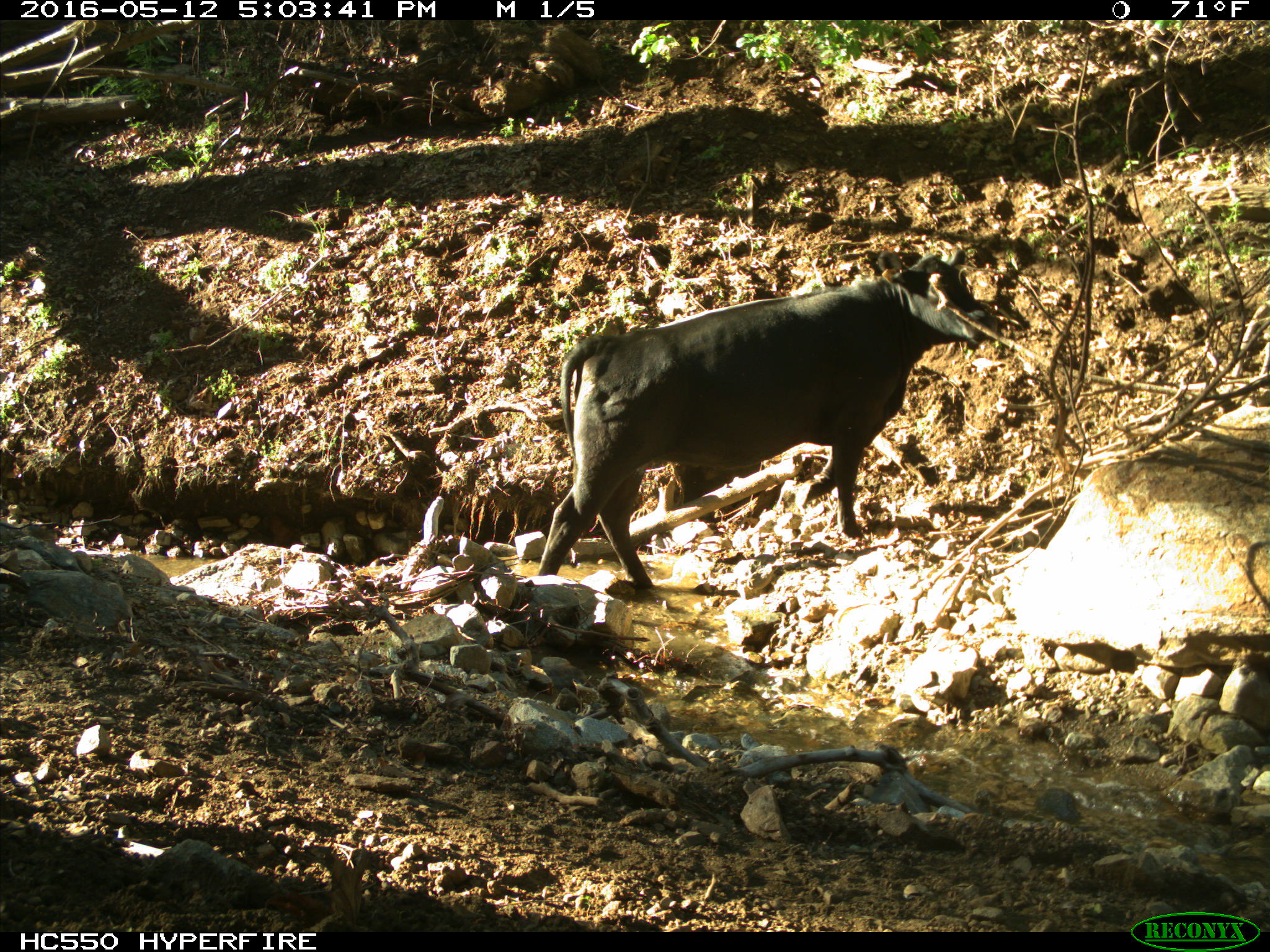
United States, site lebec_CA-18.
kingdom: Animalia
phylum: Chordata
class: Mammalia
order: Artiodactyla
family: Bovidae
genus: Bos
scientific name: Bos taurus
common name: domestic cow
Bos taurus (domestic cow).